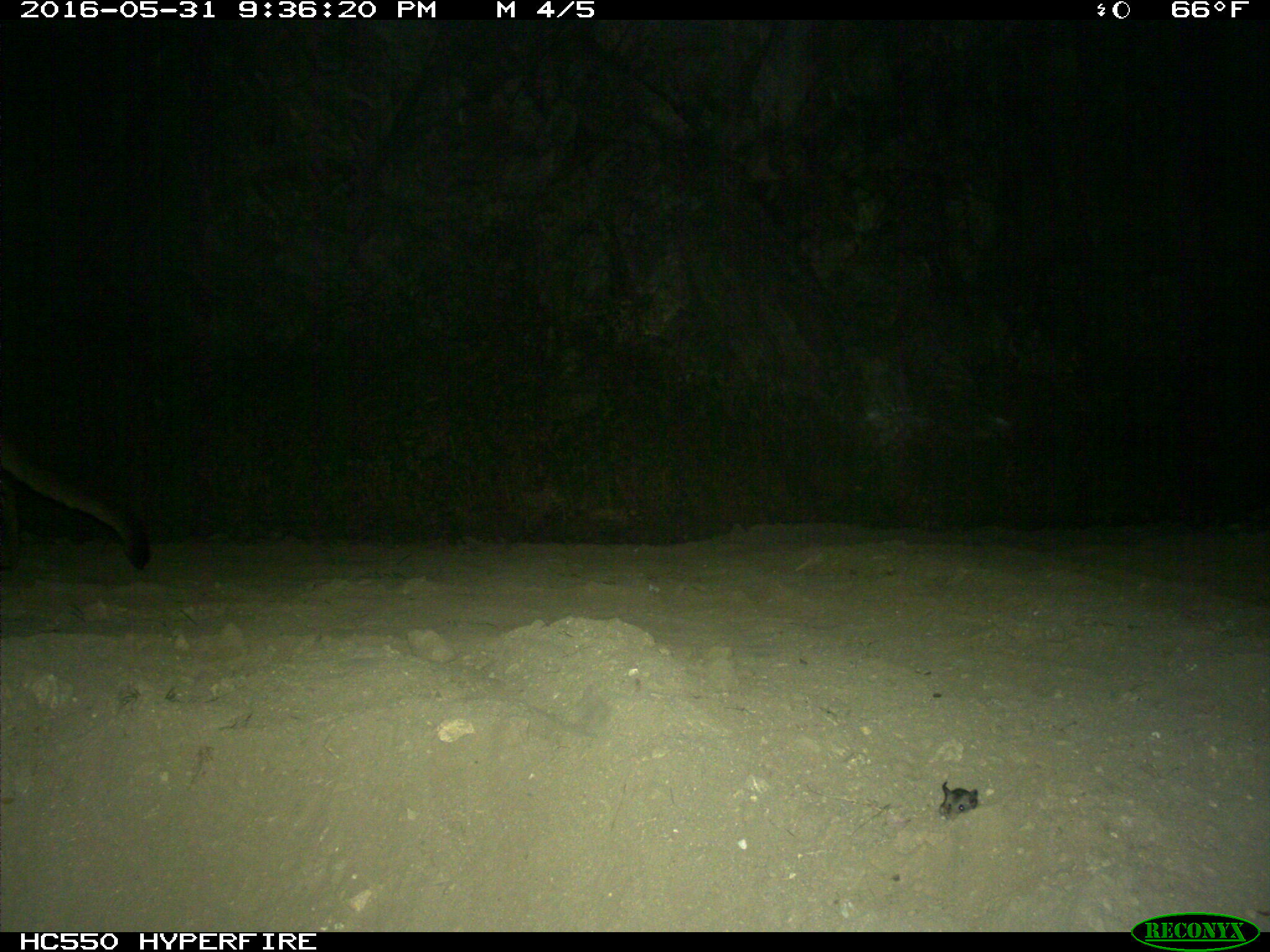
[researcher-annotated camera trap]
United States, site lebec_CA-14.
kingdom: Animalia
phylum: Chordata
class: Mammalia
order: Carnivora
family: Felidae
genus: Puma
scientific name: Puma concolor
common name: mountain lion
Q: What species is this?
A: Puma concolor (mountain lion).